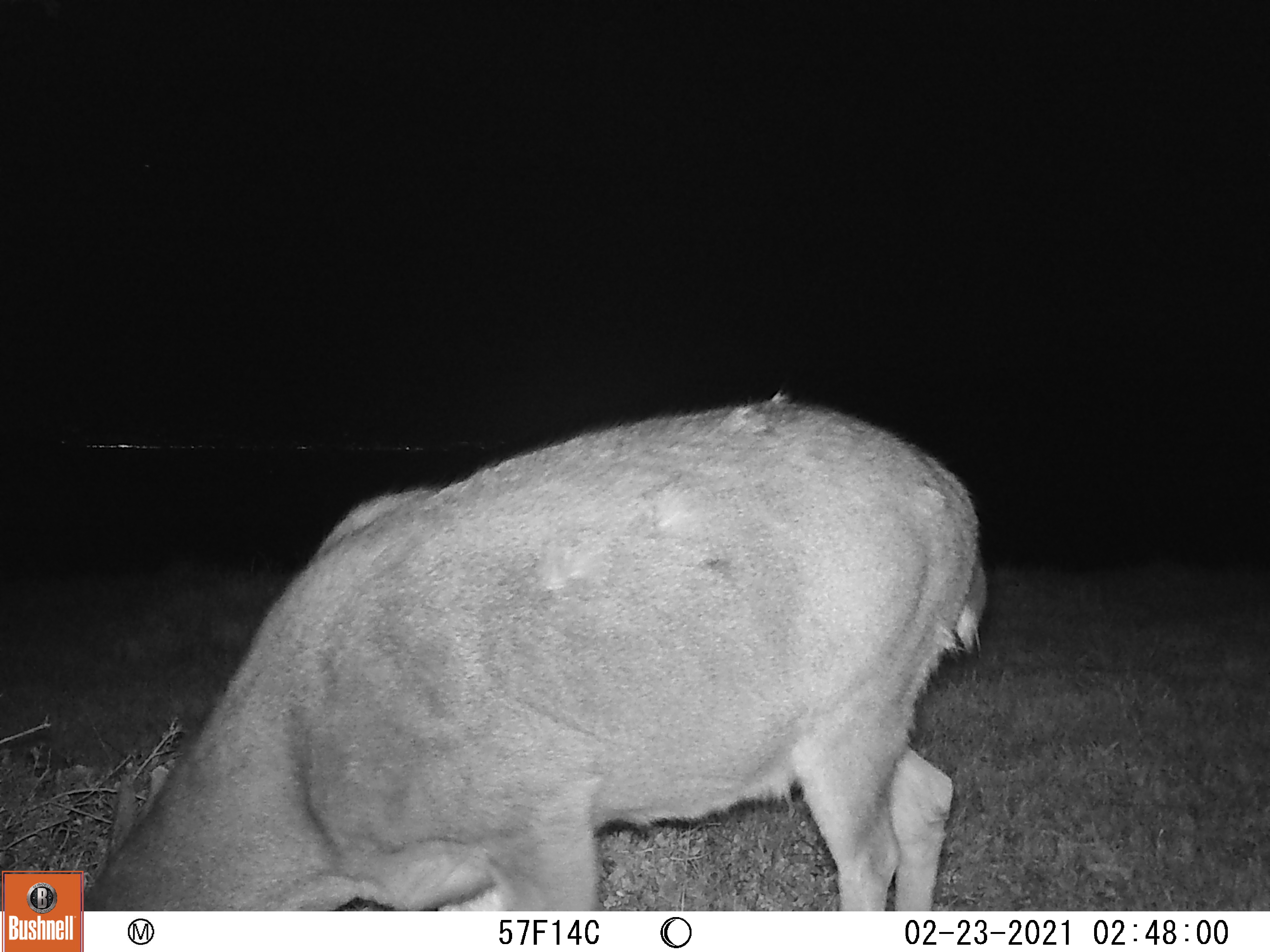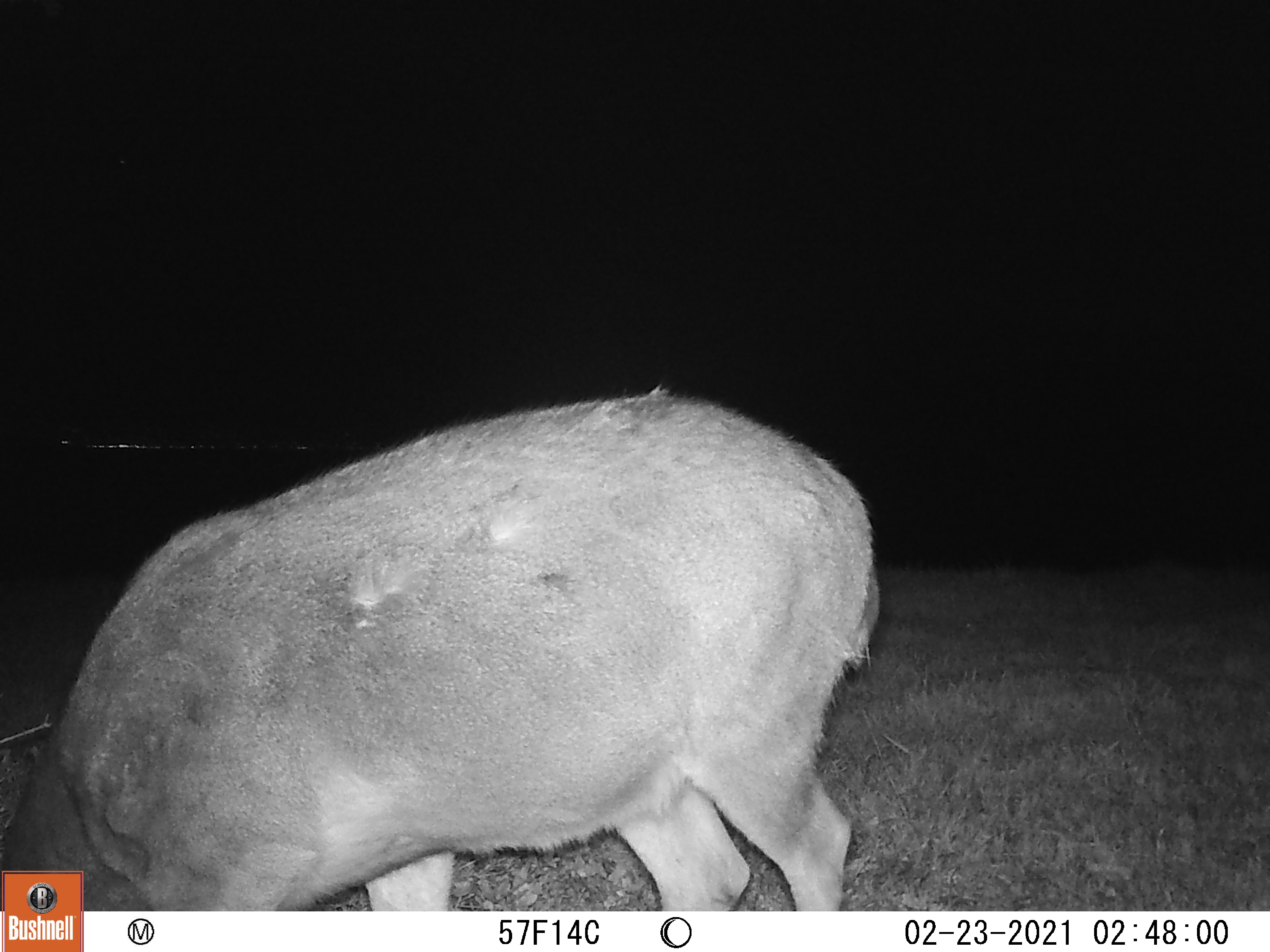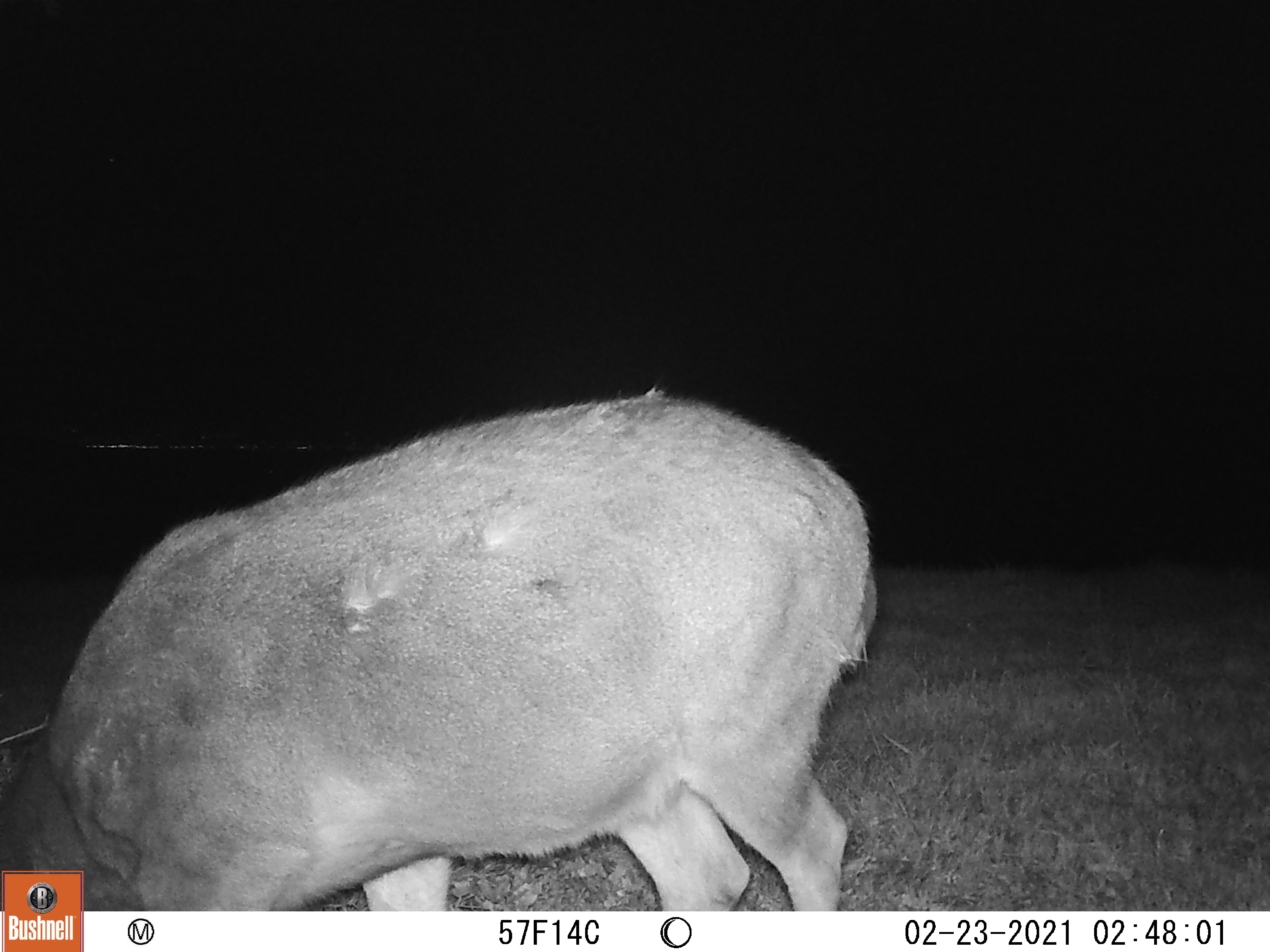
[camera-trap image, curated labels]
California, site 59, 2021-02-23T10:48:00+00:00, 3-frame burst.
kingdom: Animalia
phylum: Chordata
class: Mammalia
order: Artiodactyla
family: Cervidae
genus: Odocoileus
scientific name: Odocoileus hemionus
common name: mule deer